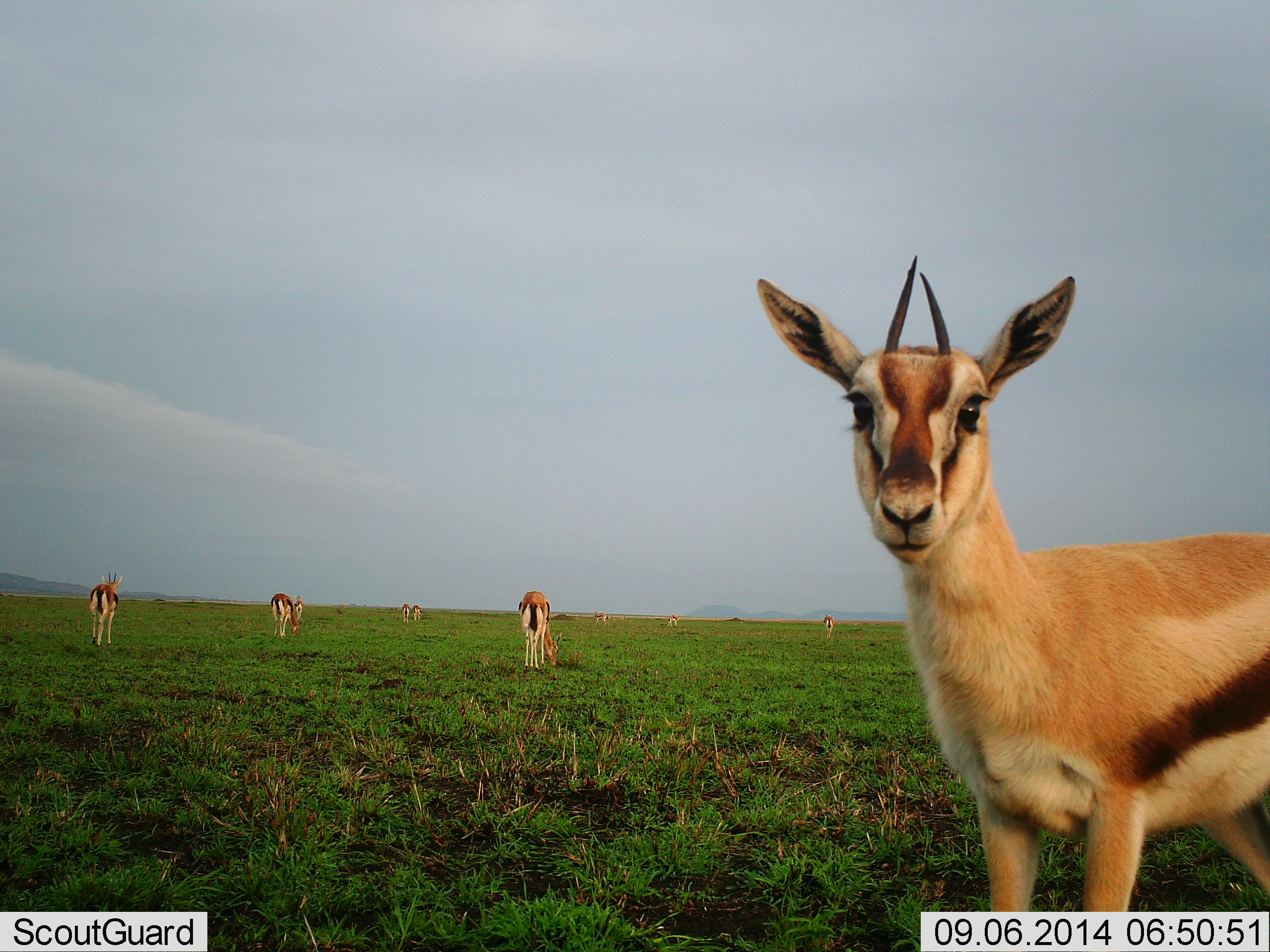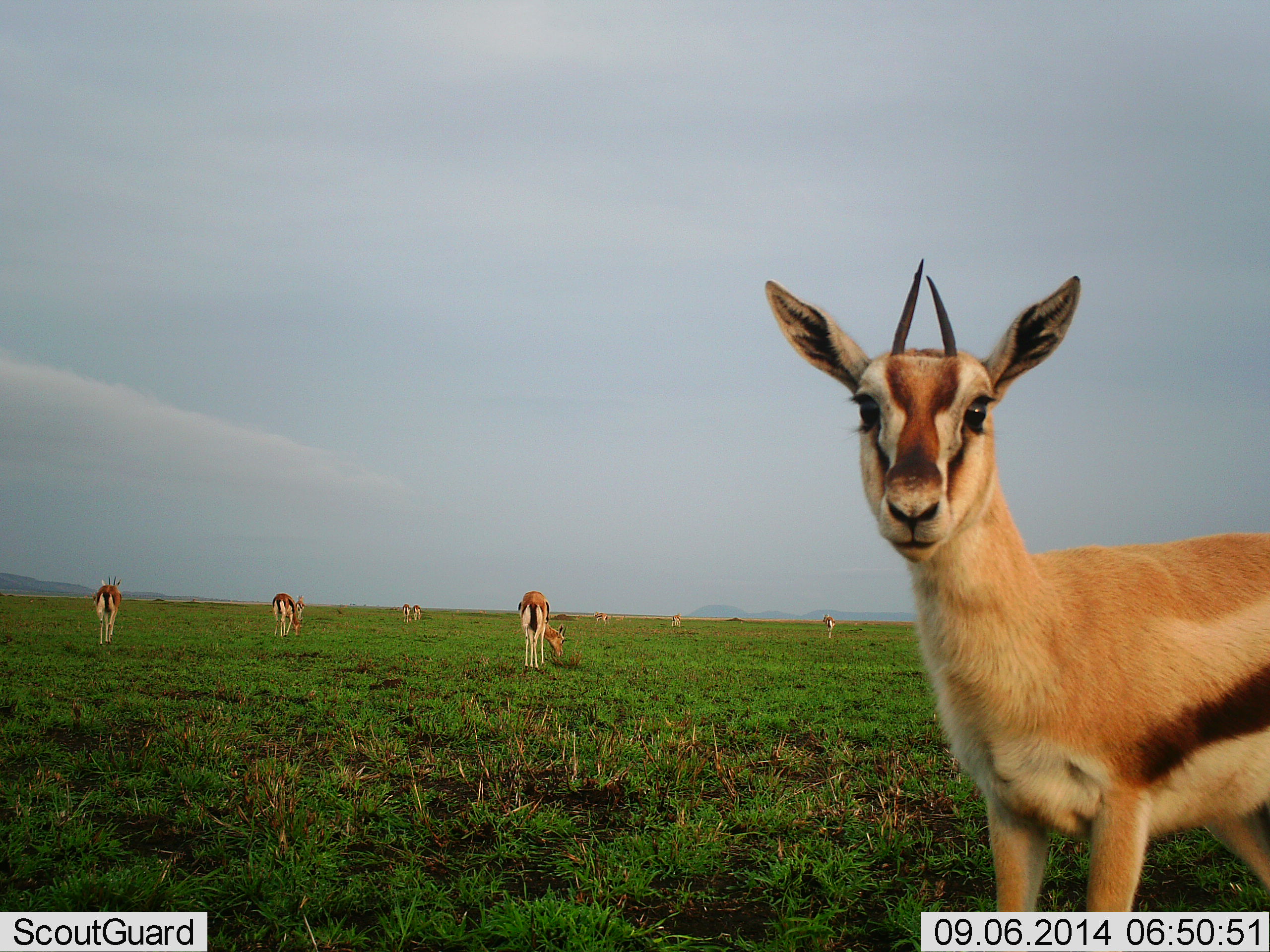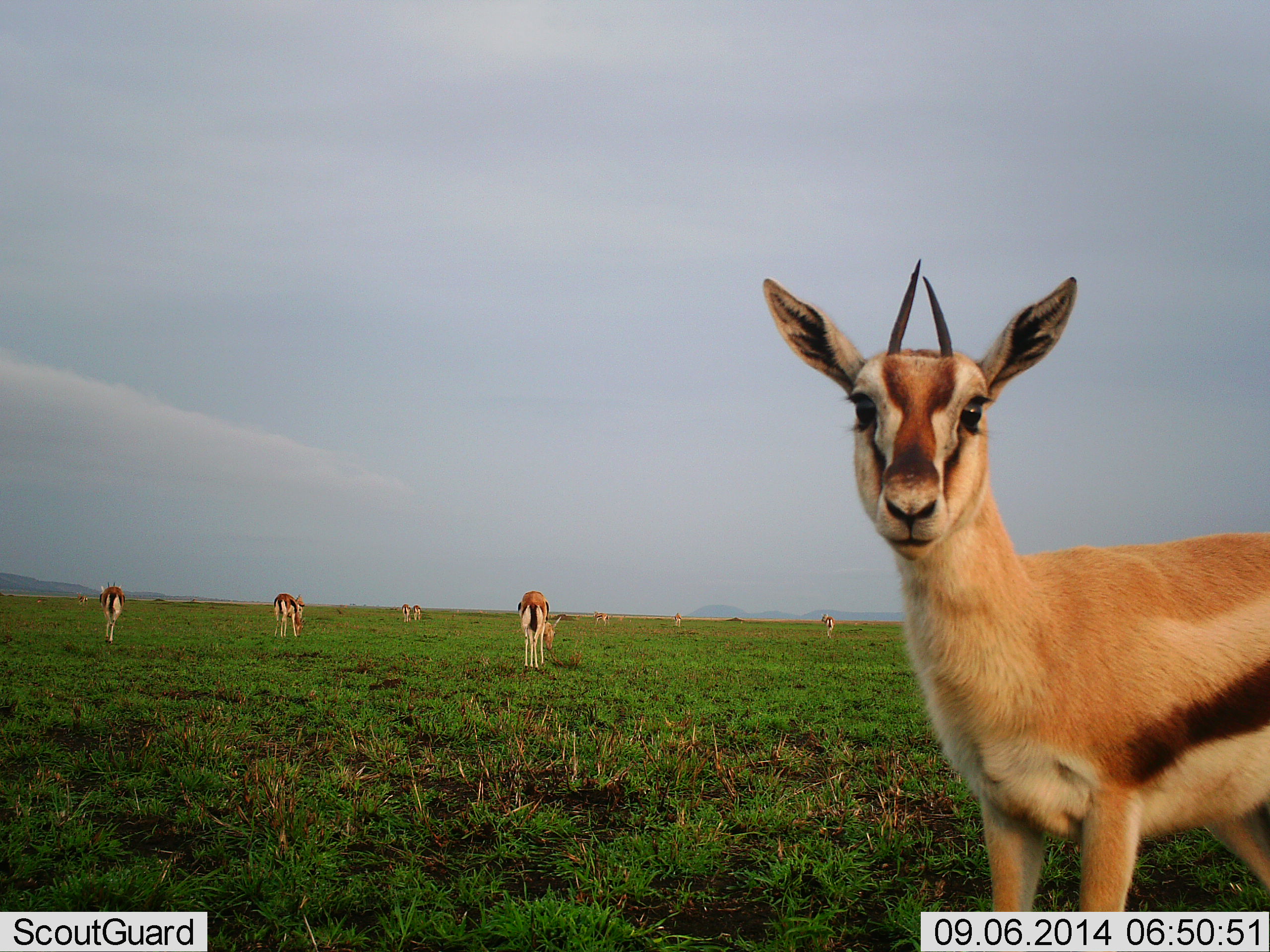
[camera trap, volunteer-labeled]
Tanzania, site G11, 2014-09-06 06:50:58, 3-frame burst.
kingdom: Animalia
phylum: Chordata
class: Mammalia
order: Artiodactyla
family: Bovidae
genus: Eudorcas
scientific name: Eudorcas thomsonii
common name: thomson's gazelle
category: gazellethomsons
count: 10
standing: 80%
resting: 0%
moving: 30%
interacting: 0%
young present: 0%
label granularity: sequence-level